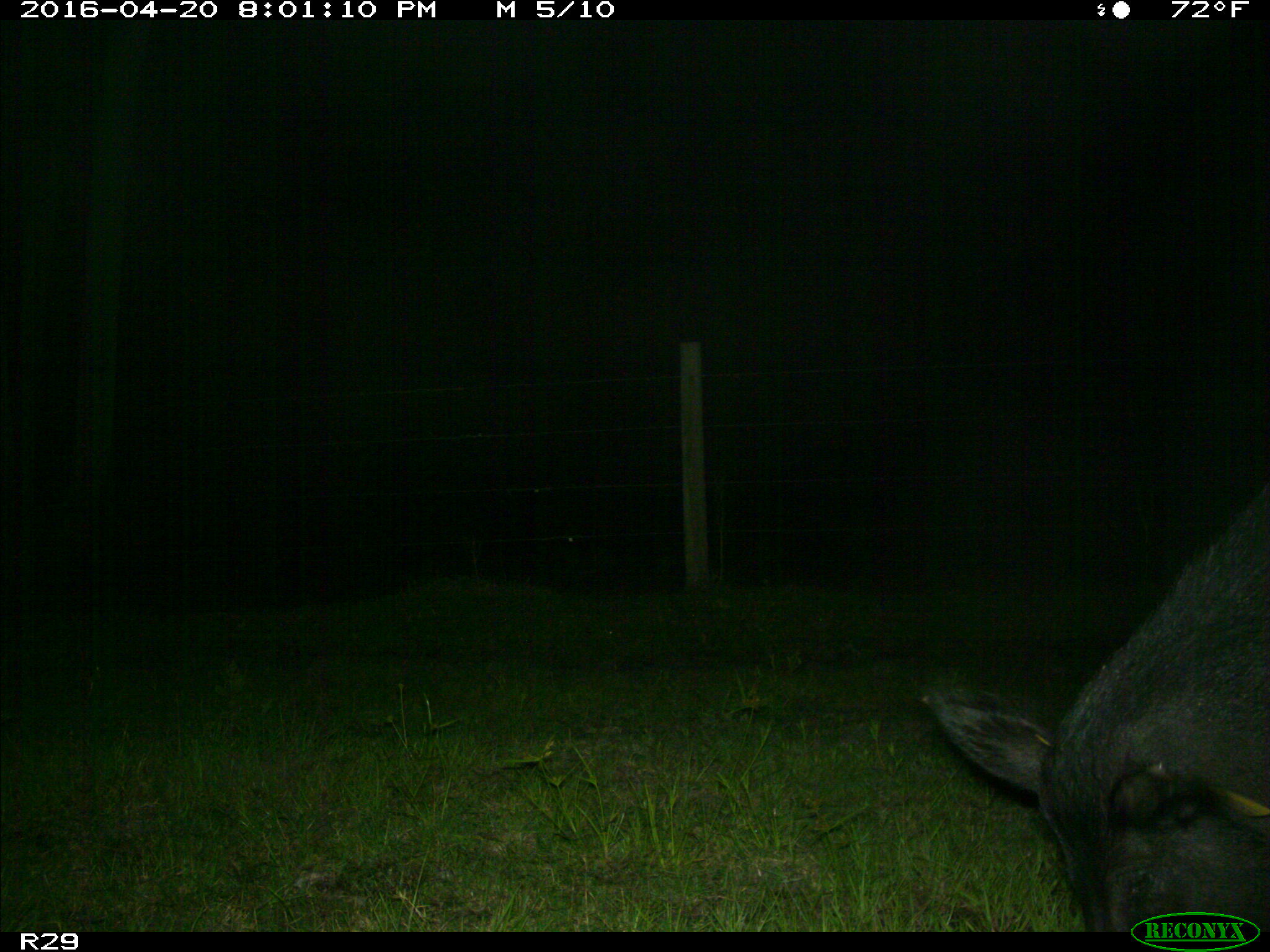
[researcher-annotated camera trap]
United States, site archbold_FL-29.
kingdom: Animalia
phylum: Chordata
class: Mammalia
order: Artiodactyla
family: Suidae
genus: Sus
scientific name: Sus scrofa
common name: wild boar